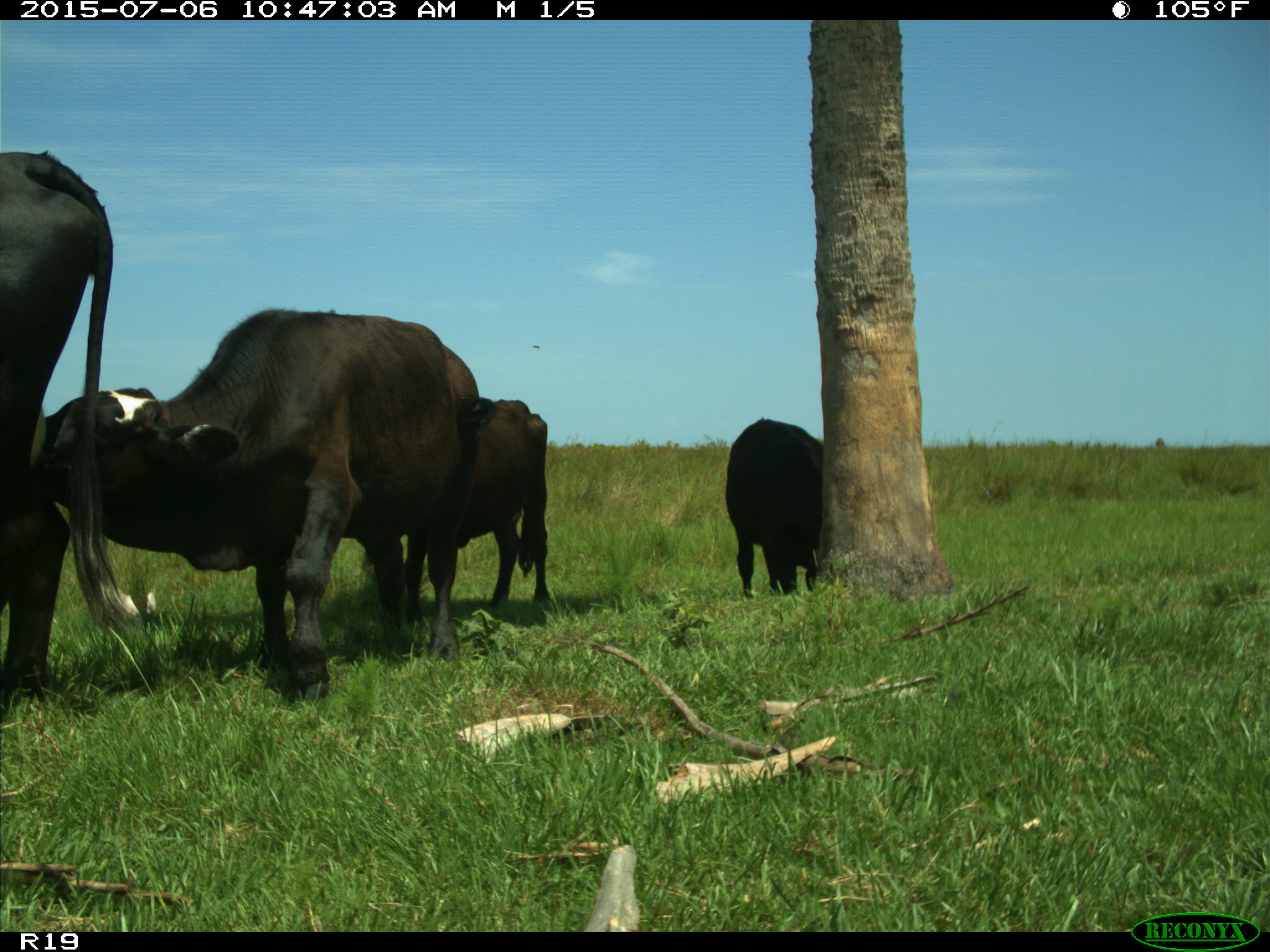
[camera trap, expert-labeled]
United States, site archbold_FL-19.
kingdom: Animalia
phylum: Chordata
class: Mammalia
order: Artiodactyla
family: Bovidae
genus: Bos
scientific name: Bos taurus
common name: domestic cow